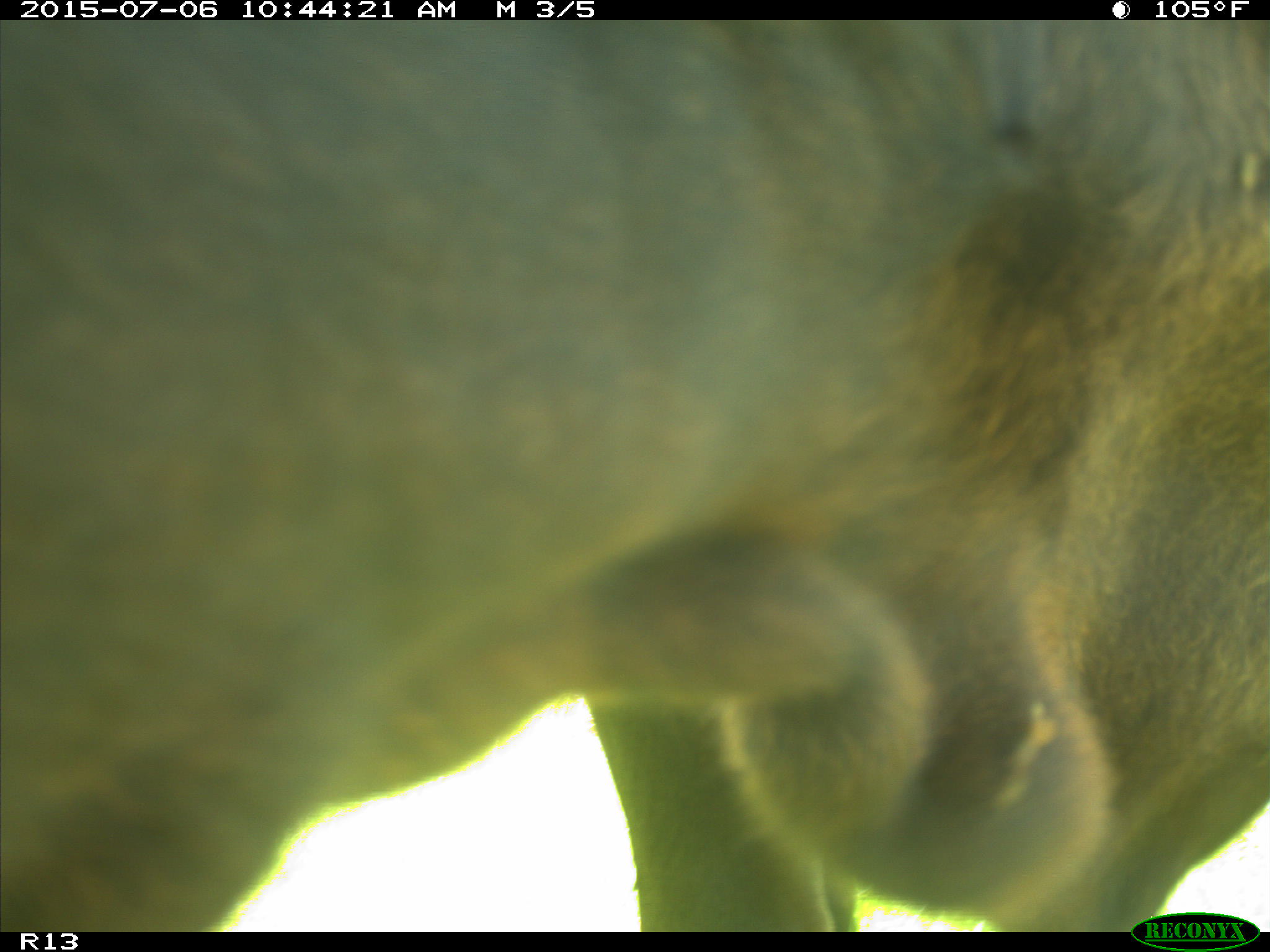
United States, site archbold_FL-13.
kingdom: Animalia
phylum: Chordata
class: Mammalia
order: Artiodactyla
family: Bovidae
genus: Bos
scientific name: Bos taurus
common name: domestic cow